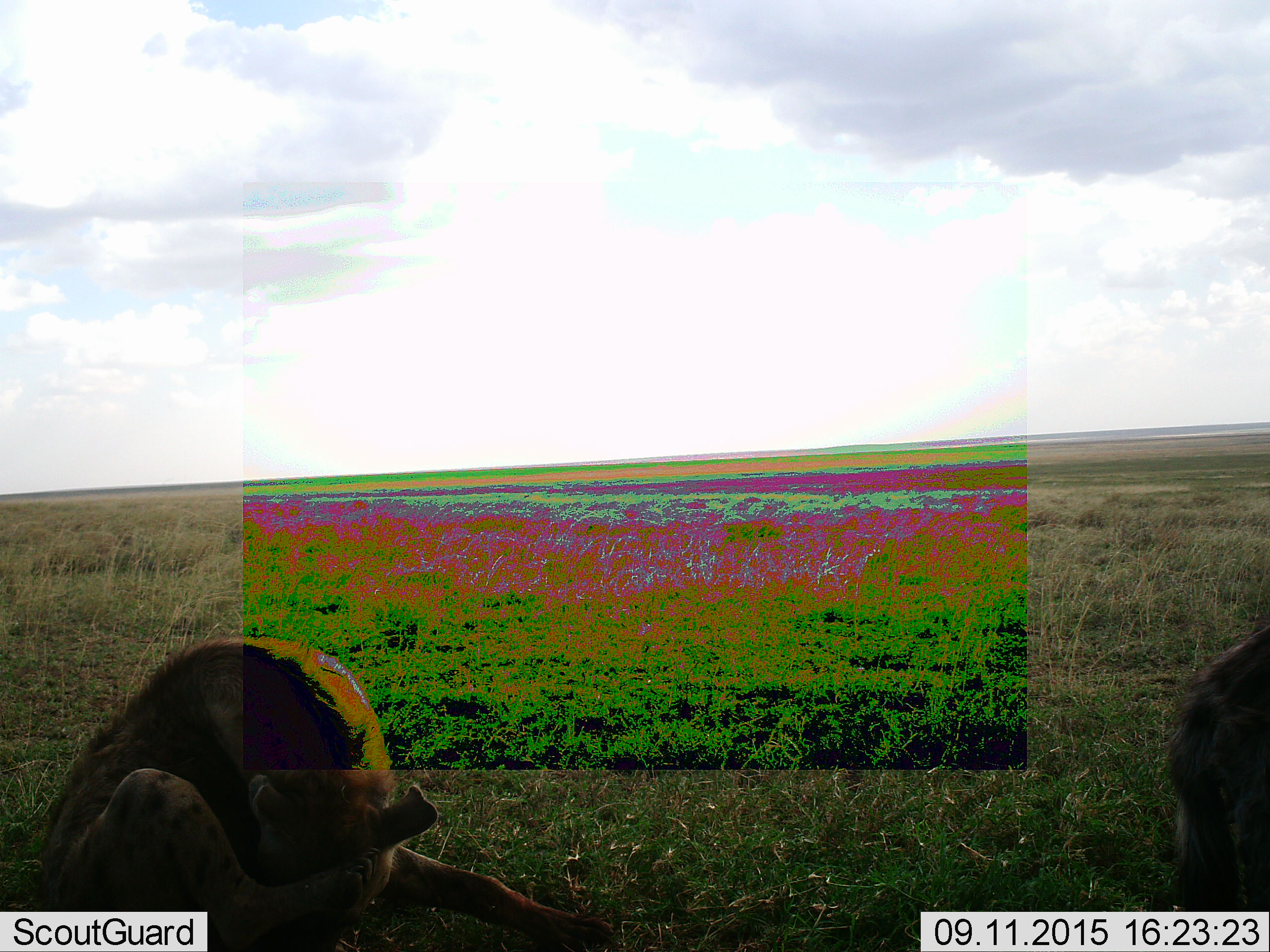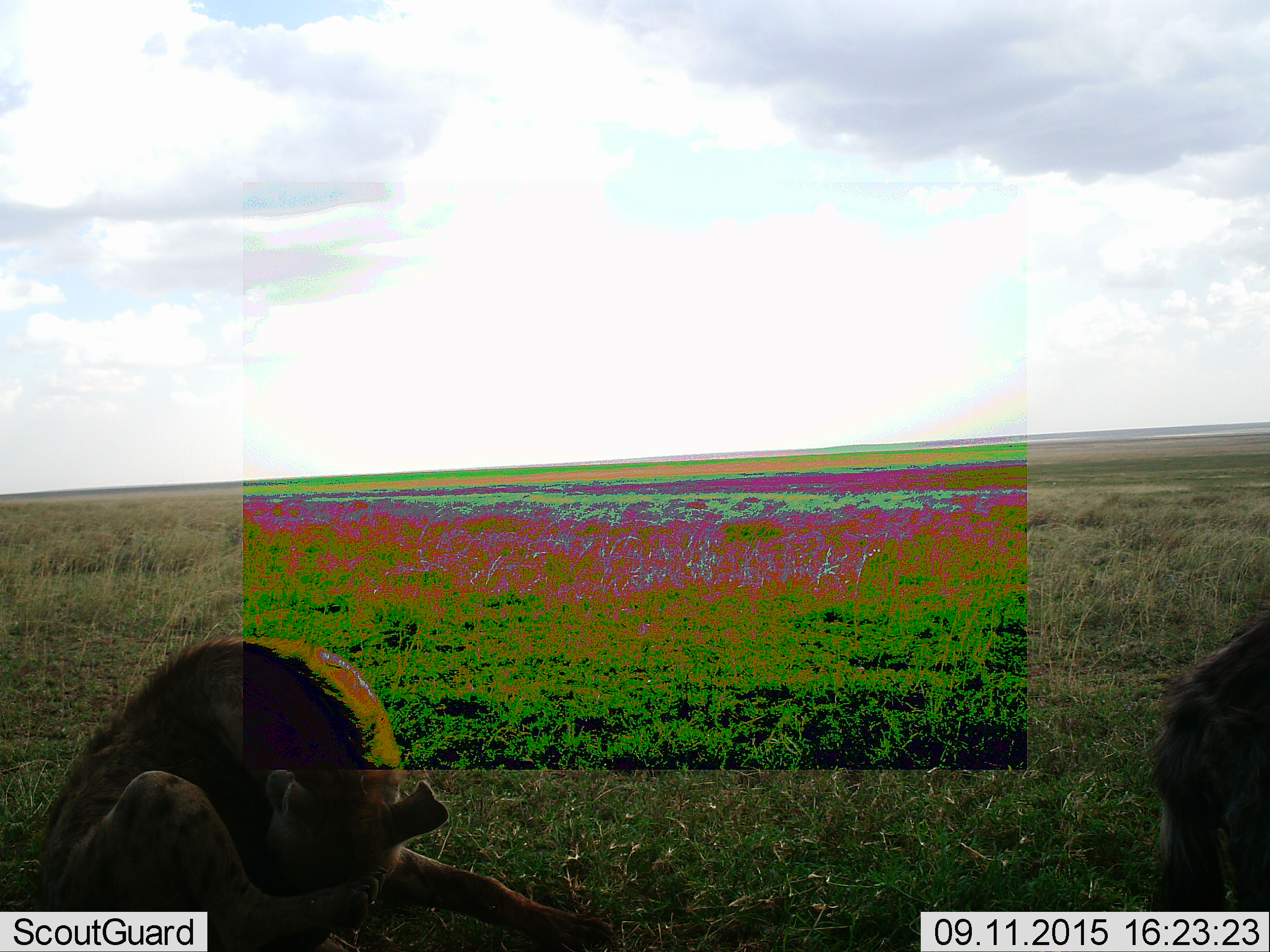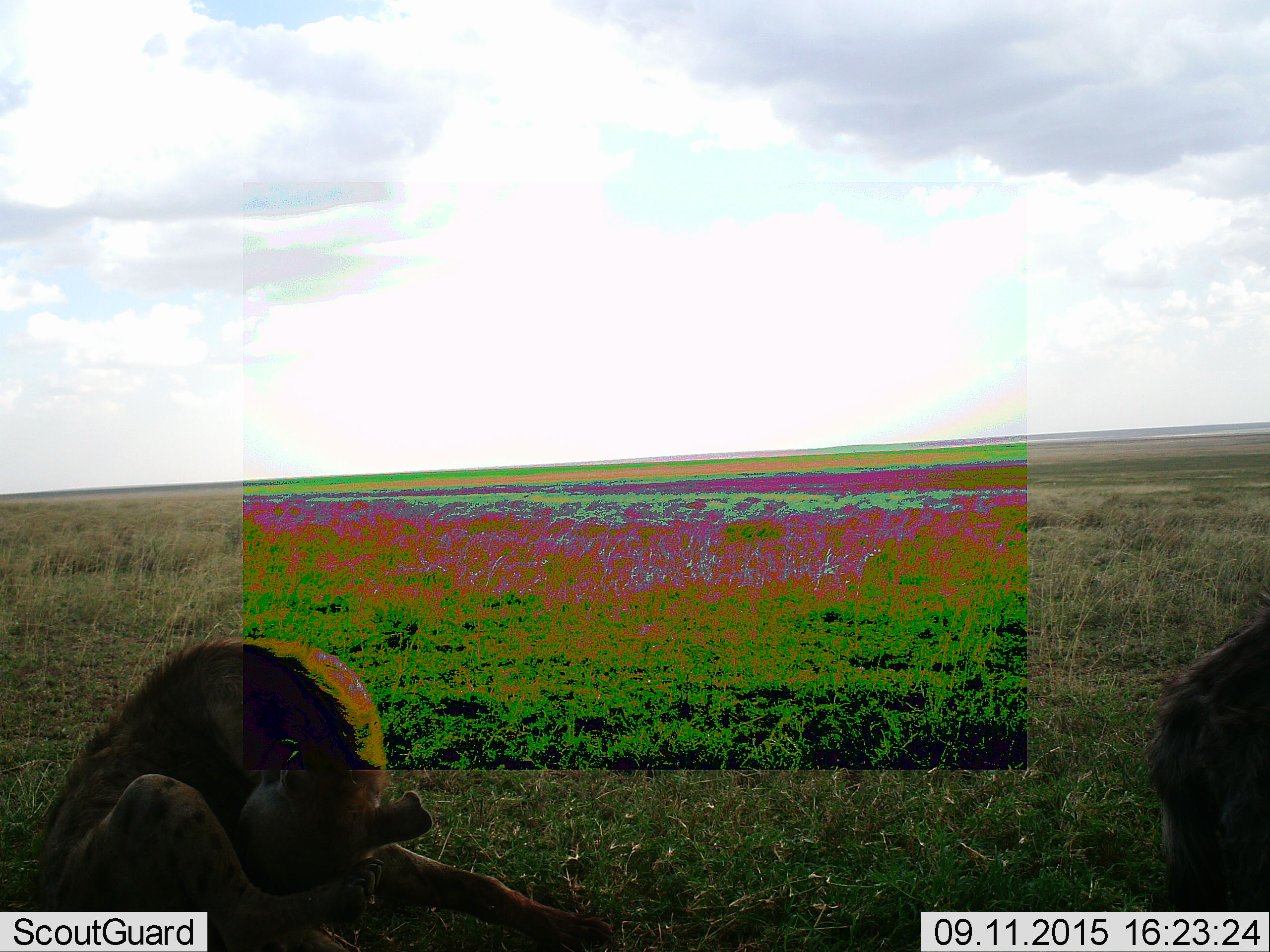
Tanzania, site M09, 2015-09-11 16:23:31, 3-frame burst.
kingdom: Animalia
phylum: Chordata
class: Mammalia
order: Carnivora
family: Hyaenidae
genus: Crocuta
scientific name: Crocuta crocuta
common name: spotted hyena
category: hyenaspotted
Hyenaspotted (spotted hyena) (Crocuta crocuta), count 2. Behavior (volunteer vote fractions): standing 22%, resting 89%, moving 22%, interacting 0%. Young present (vote fraction): 11%. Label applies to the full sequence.